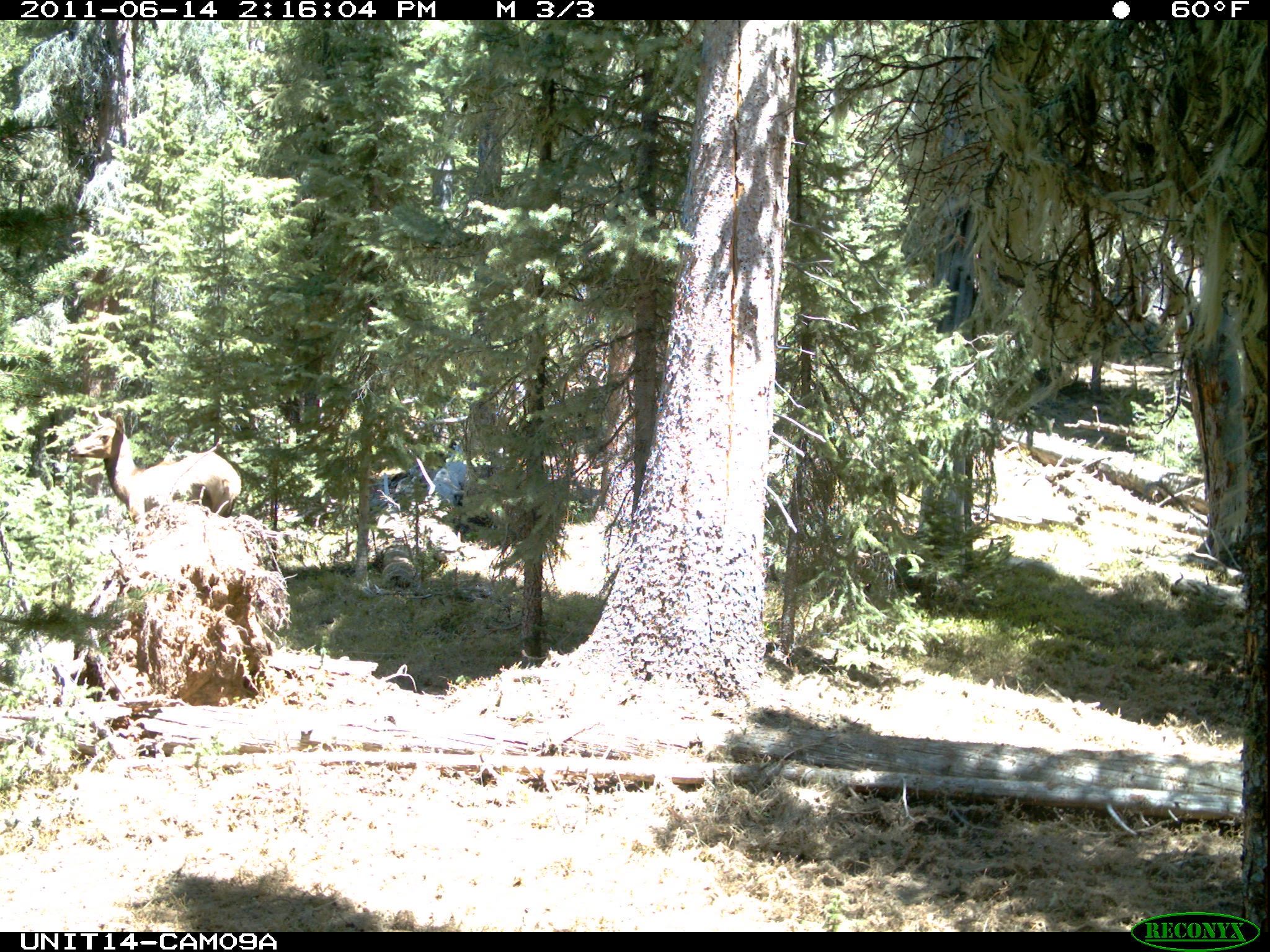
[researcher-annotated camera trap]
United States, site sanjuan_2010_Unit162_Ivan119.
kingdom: Animalia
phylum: Chordata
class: Mammalia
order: Artiodactyla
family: Cervidae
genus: Cervus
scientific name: Cervus elaphus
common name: red deer